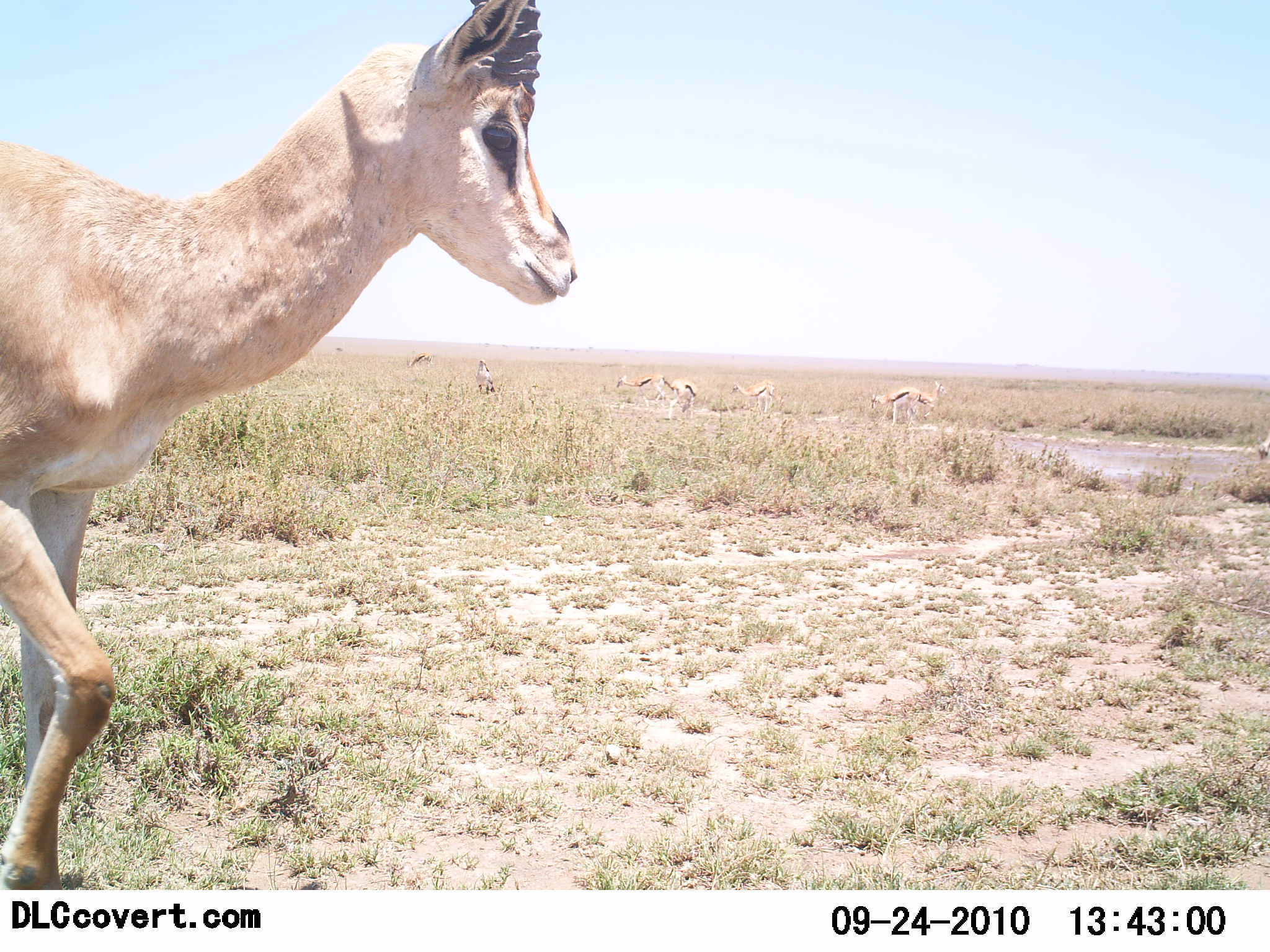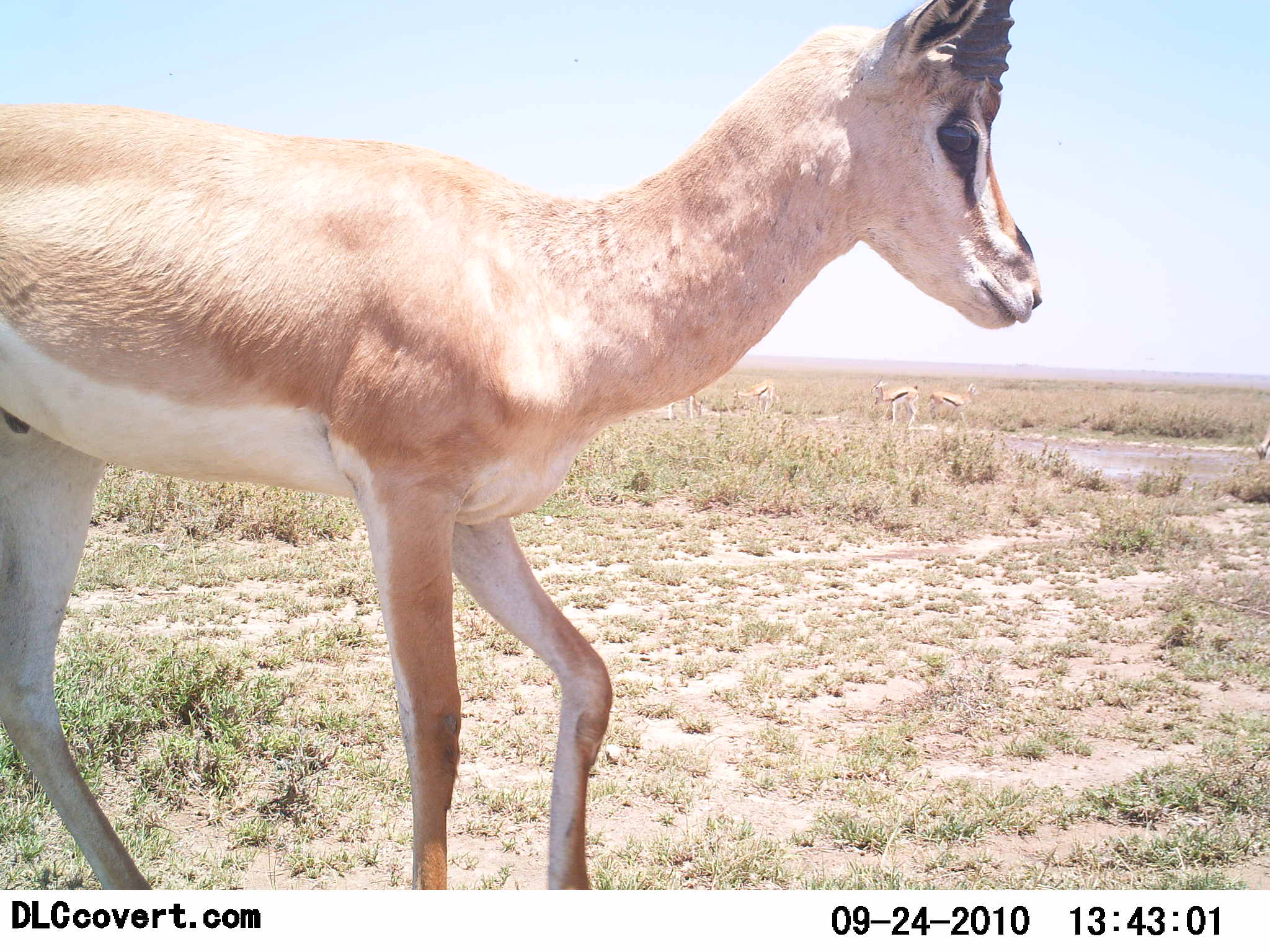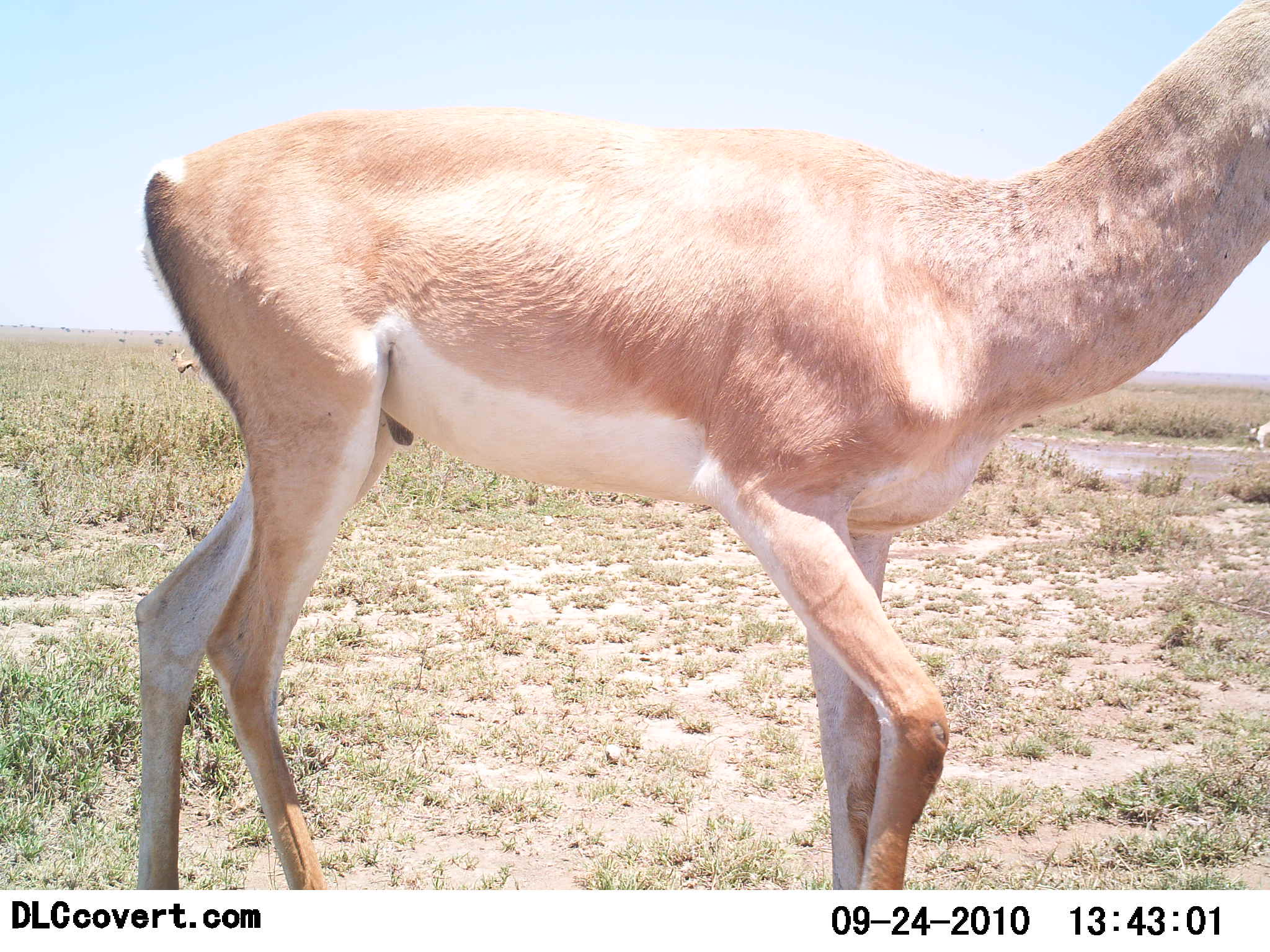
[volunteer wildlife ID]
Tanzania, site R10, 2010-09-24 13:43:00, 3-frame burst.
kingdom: Animalia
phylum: Chordata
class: Mammalia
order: Artiodactyla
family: Bovidae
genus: Nanger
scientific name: Nanger granti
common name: grant's gazelle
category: gazellegrants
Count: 1.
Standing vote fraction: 11%.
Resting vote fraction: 0%.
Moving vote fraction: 89%.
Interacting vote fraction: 0%.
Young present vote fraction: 0%.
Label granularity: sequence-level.